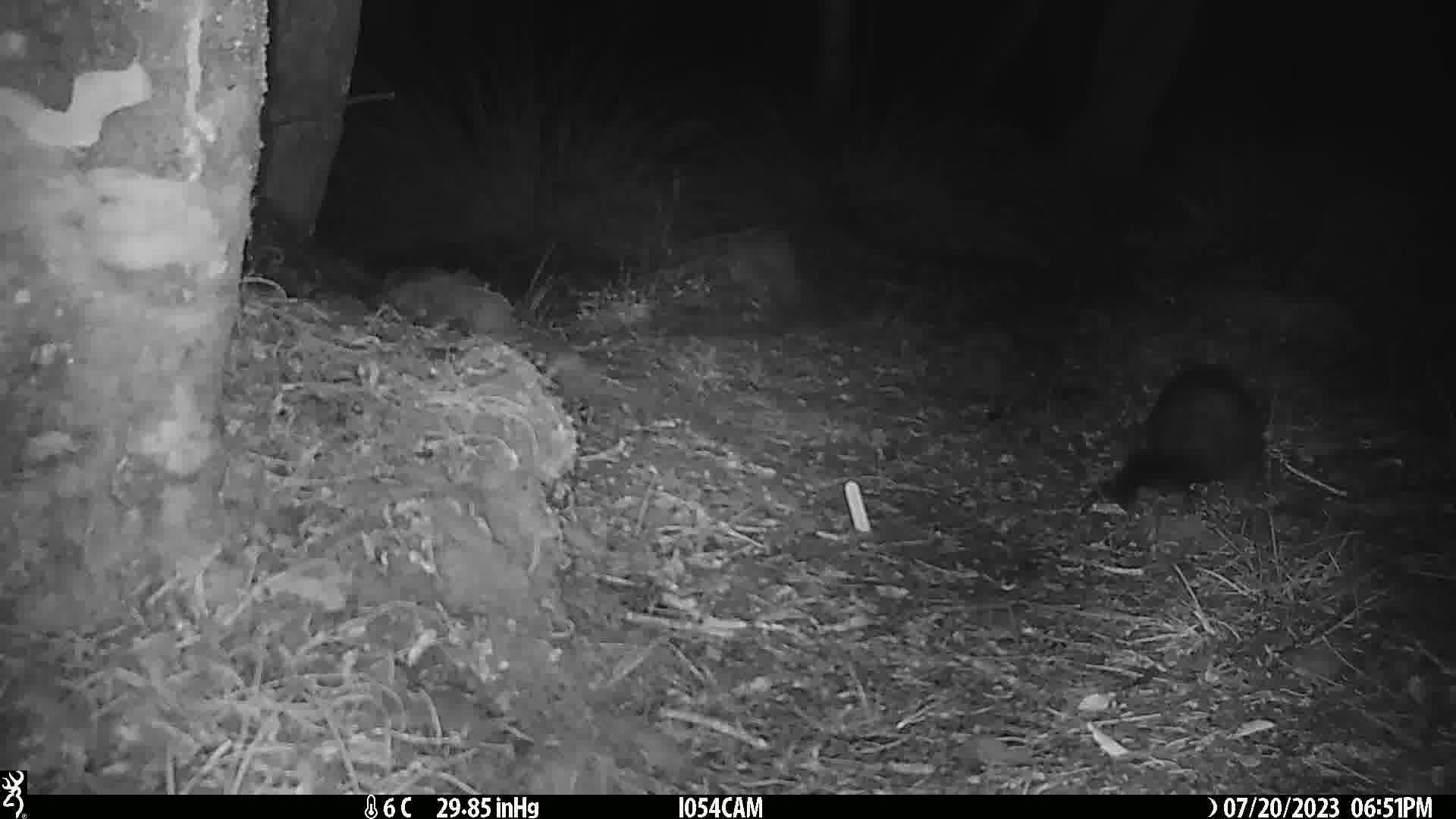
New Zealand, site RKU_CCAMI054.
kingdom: Animalia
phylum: Chordata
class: Mammalia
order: Diprotodontia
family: Phalangeridae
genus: Trichosurus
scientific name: Trichosurus vulpecula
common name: common brushtail possum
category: possum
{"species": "possum (common brushtail possum) (Trichosurus vulpecula)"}